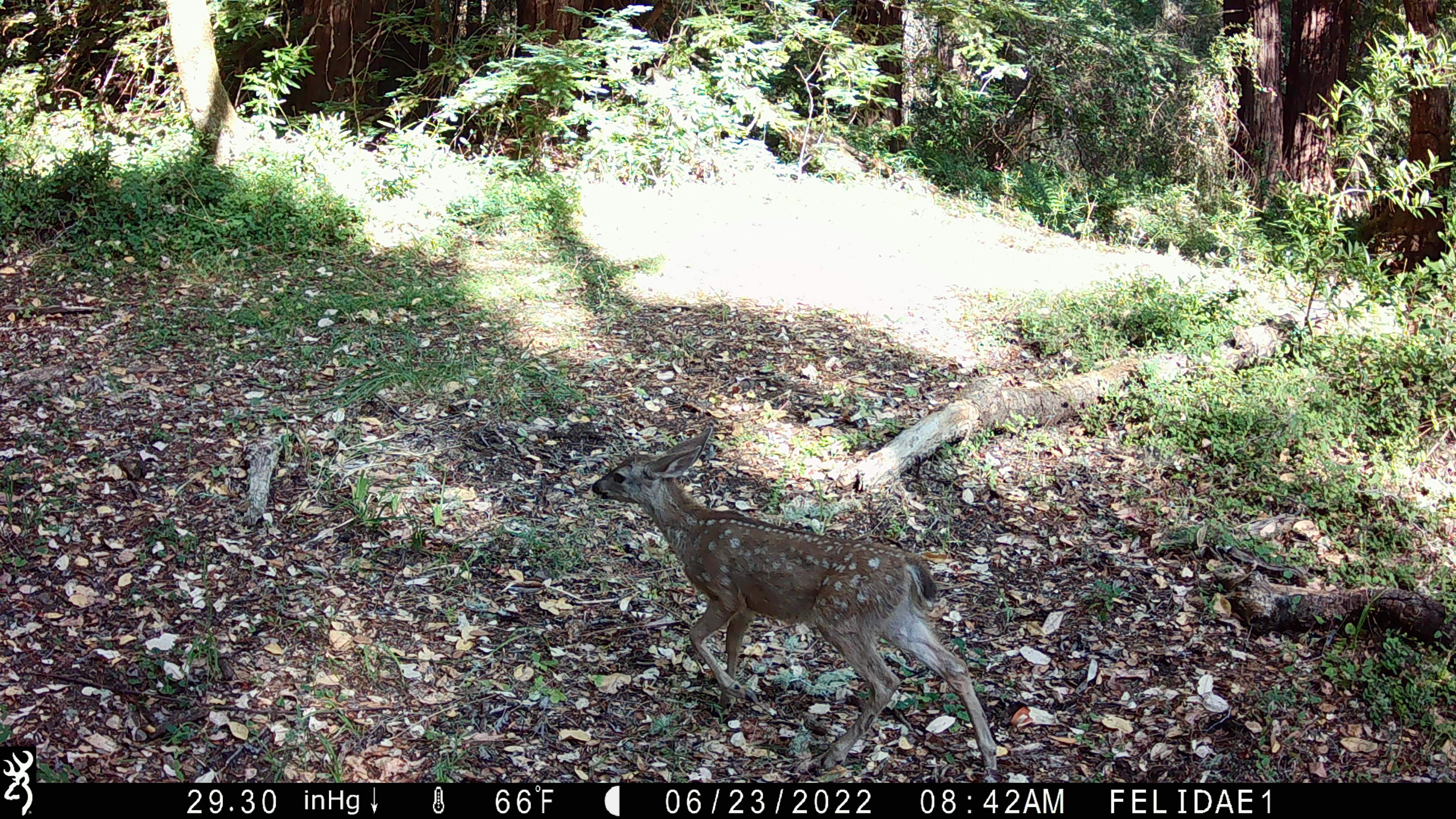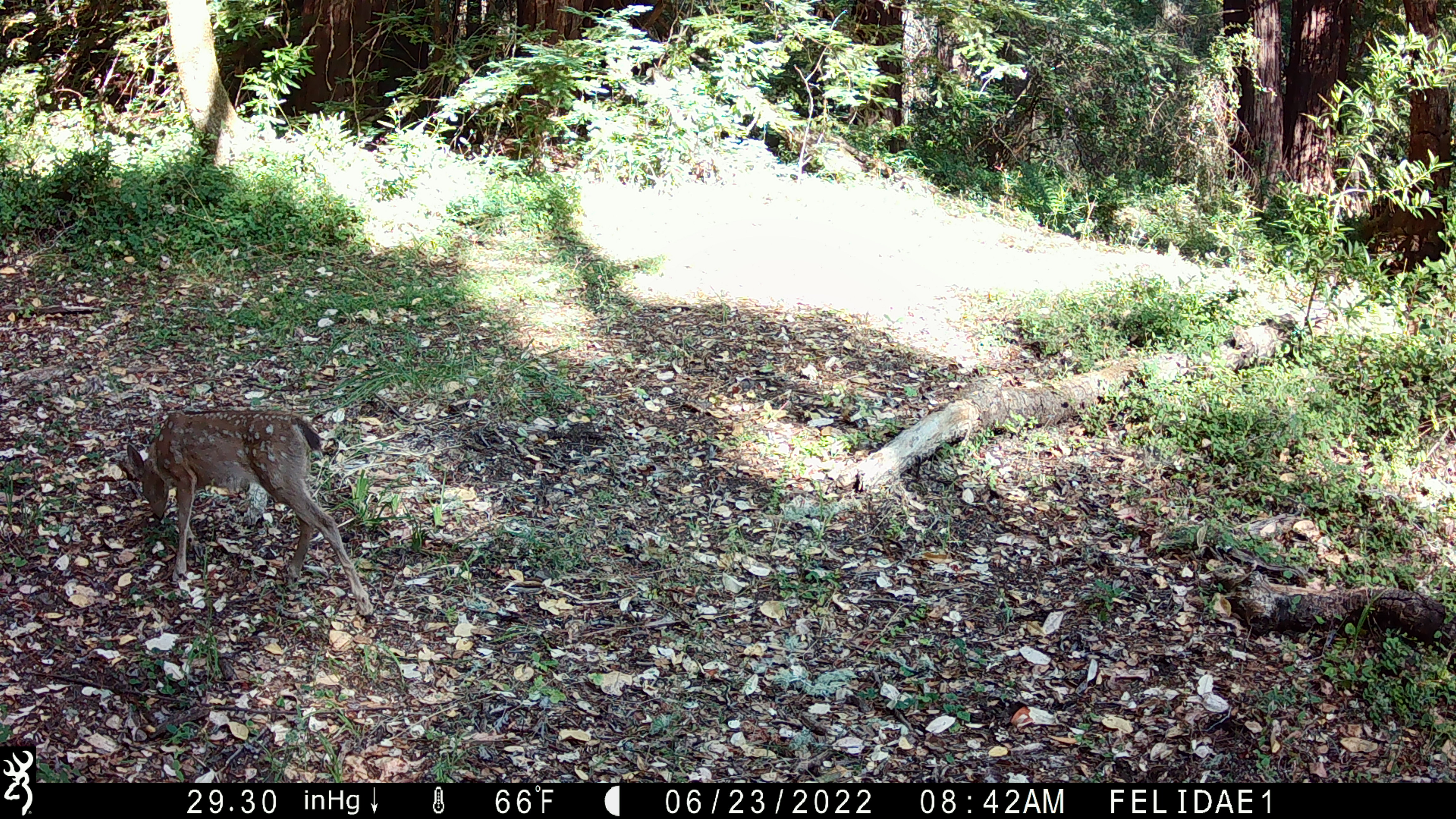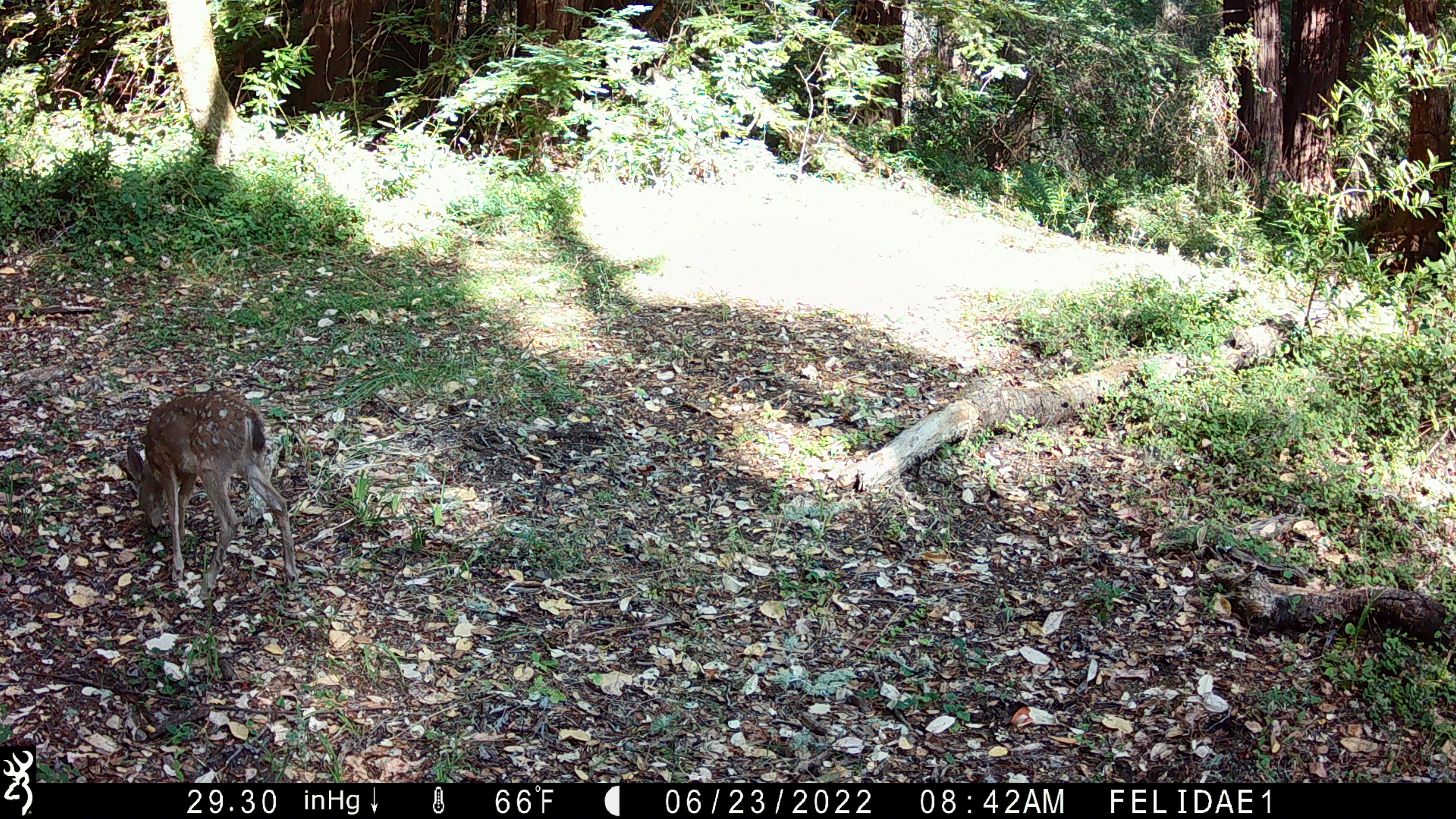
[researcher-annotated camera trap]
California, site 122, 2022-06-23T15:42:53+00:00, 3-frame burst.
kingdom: Animalia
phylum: Chordata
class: Mammalia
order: Artiodactyla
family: Cervidae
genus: Odocoileus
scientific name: Odocoileus hemionus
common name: mule deer